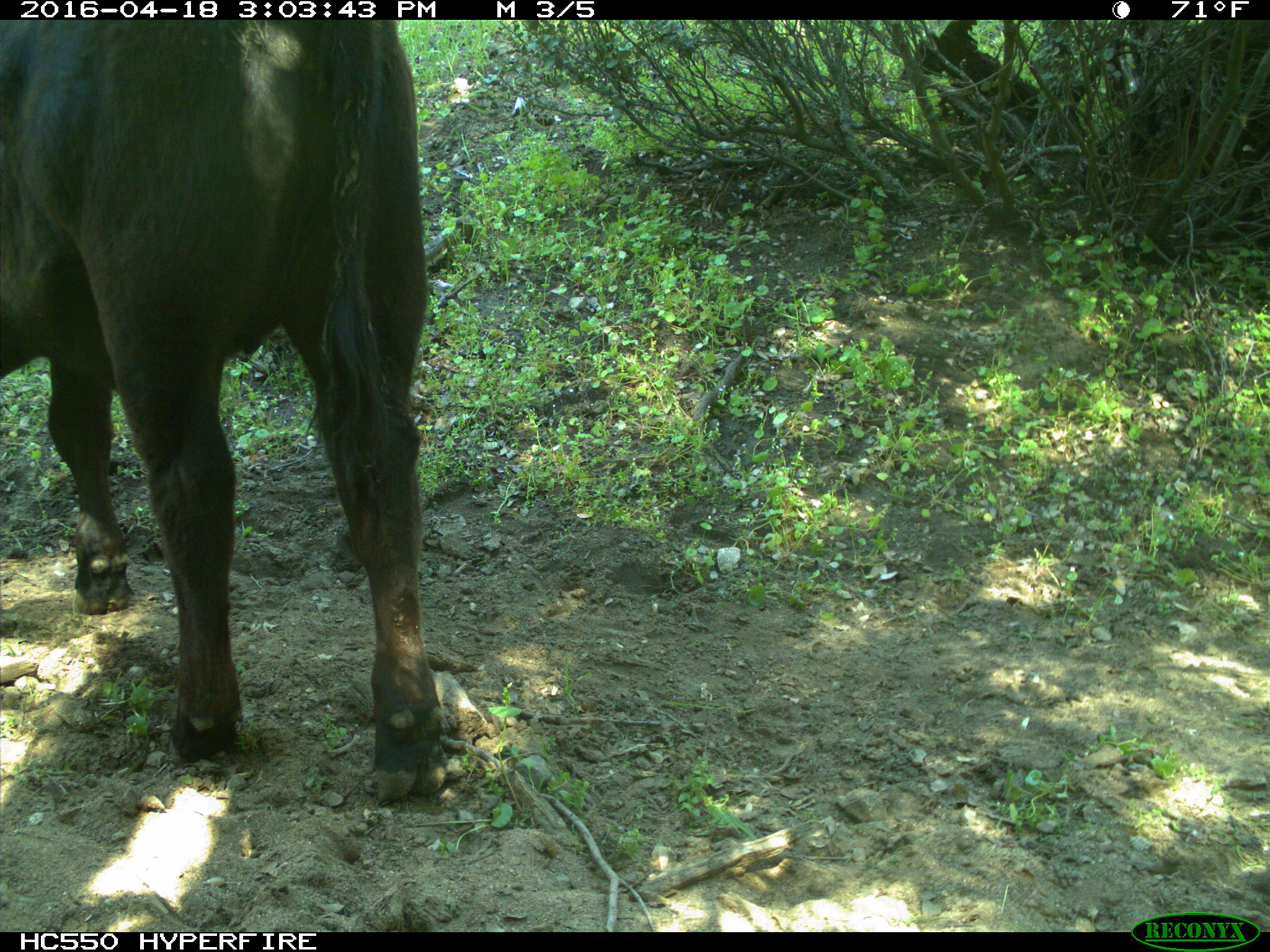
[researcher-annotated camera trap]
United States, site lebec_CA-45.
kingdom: Animalia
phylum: Chordata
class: Mammalia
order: Artiodactyla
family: Bovidae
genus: Bos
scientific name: Bos taurus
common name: domestic cow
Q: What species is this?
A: Bos taurus (domestic cow).